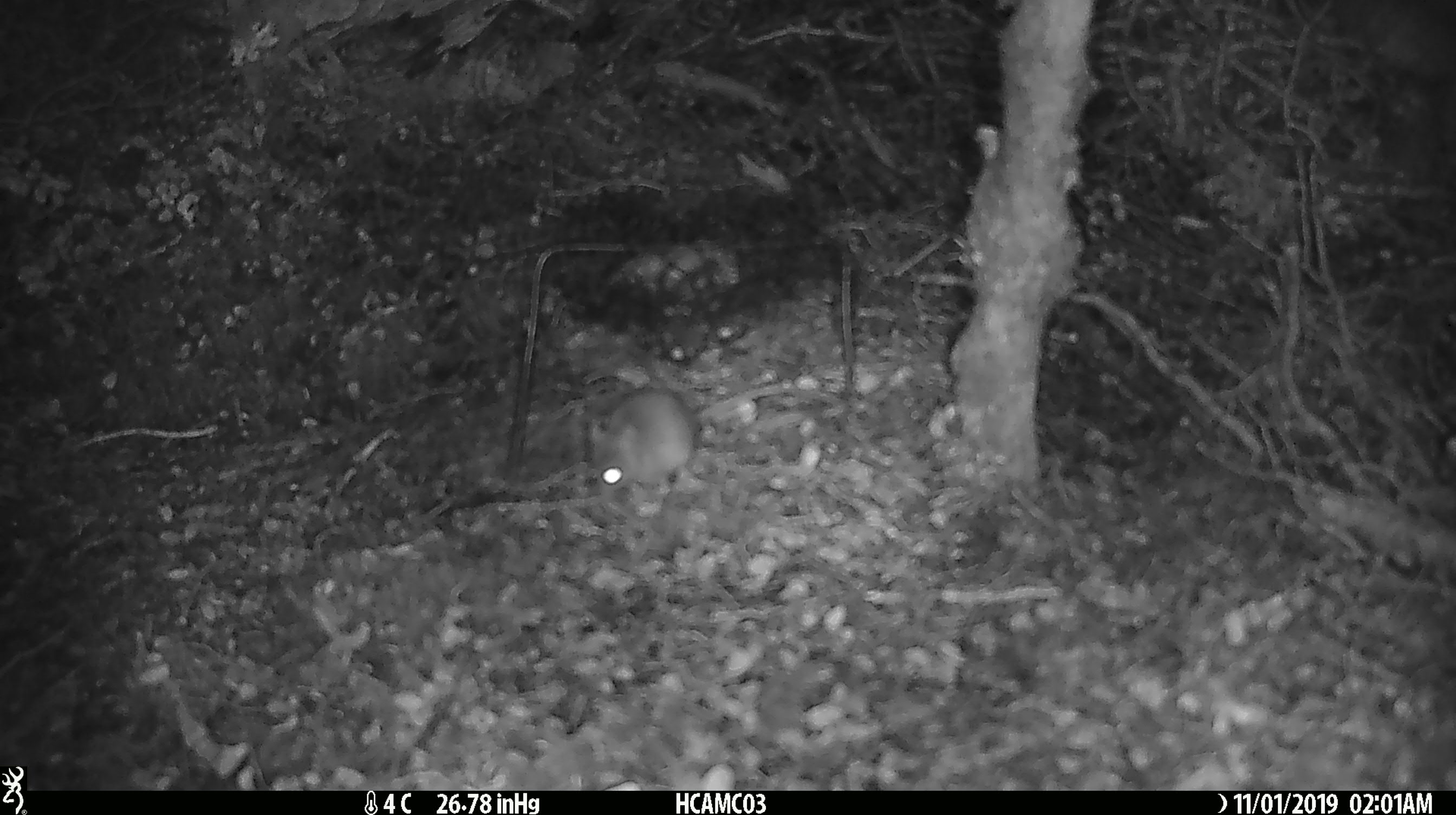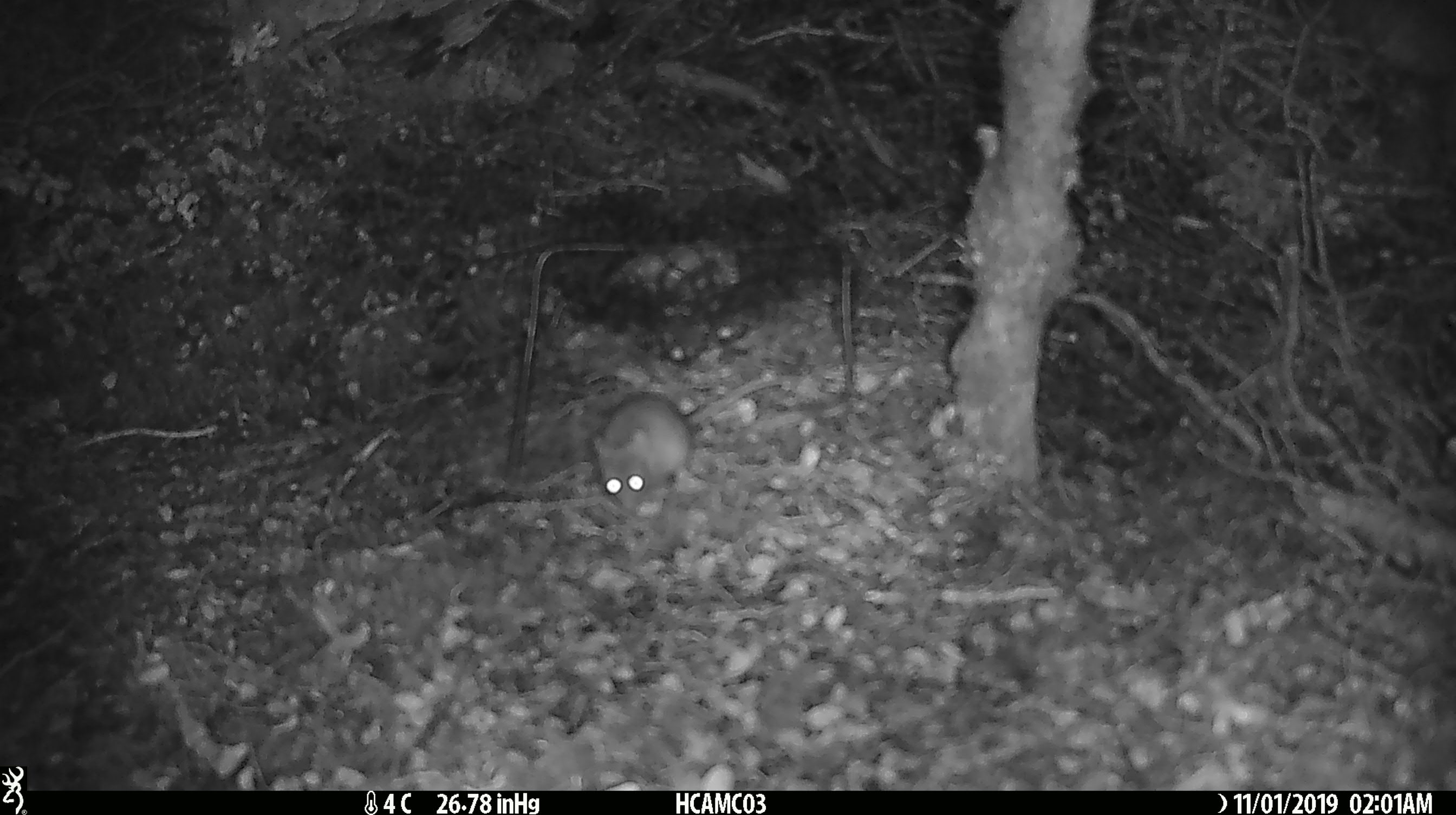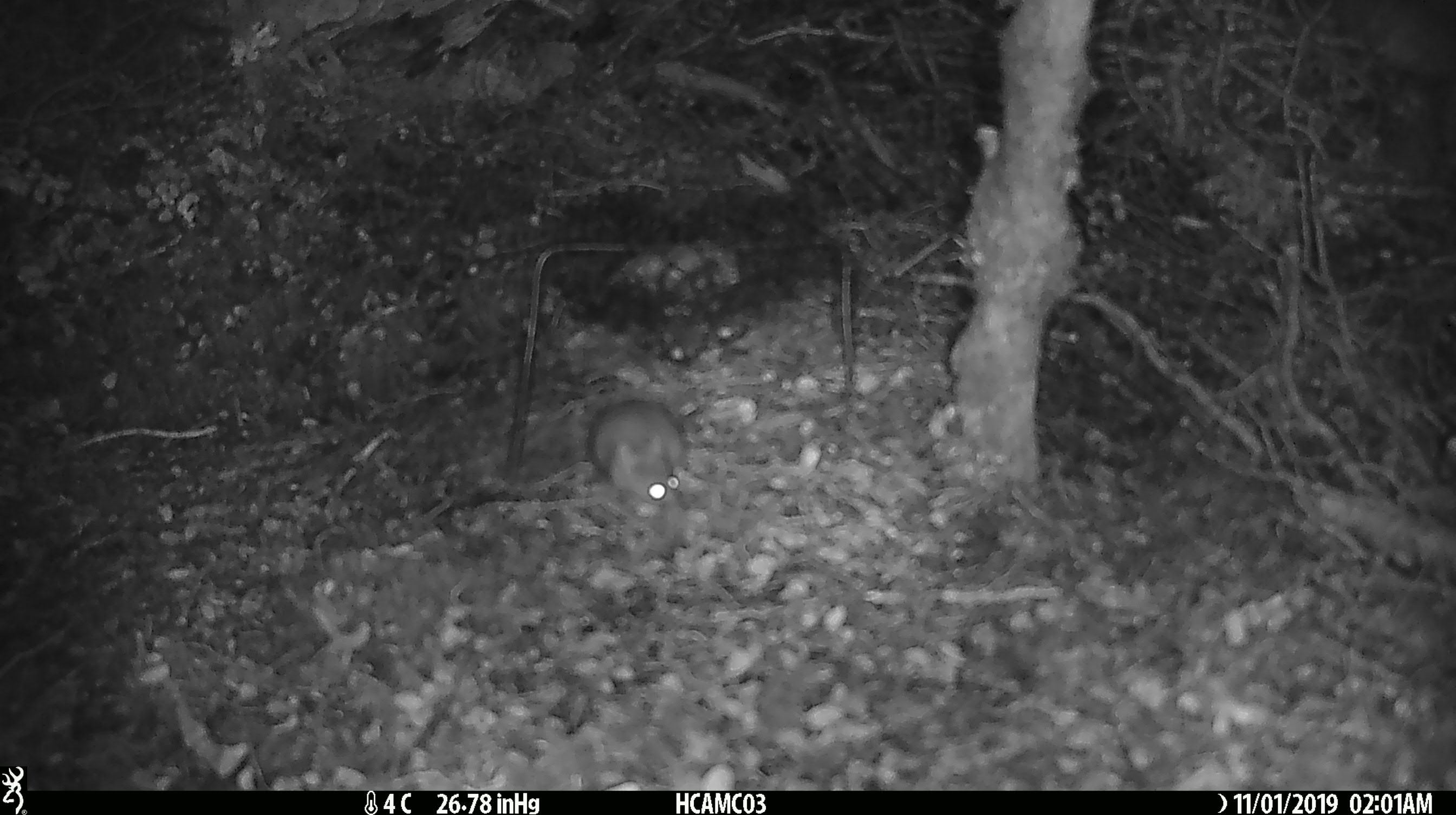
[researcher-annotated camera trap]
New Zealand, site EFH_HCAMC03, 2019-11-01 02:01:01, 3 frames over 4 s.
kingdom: Animalia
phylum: Chordata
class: Mammalia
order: Rodentia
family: Muridae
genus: Mus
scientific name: Mus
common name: mouse